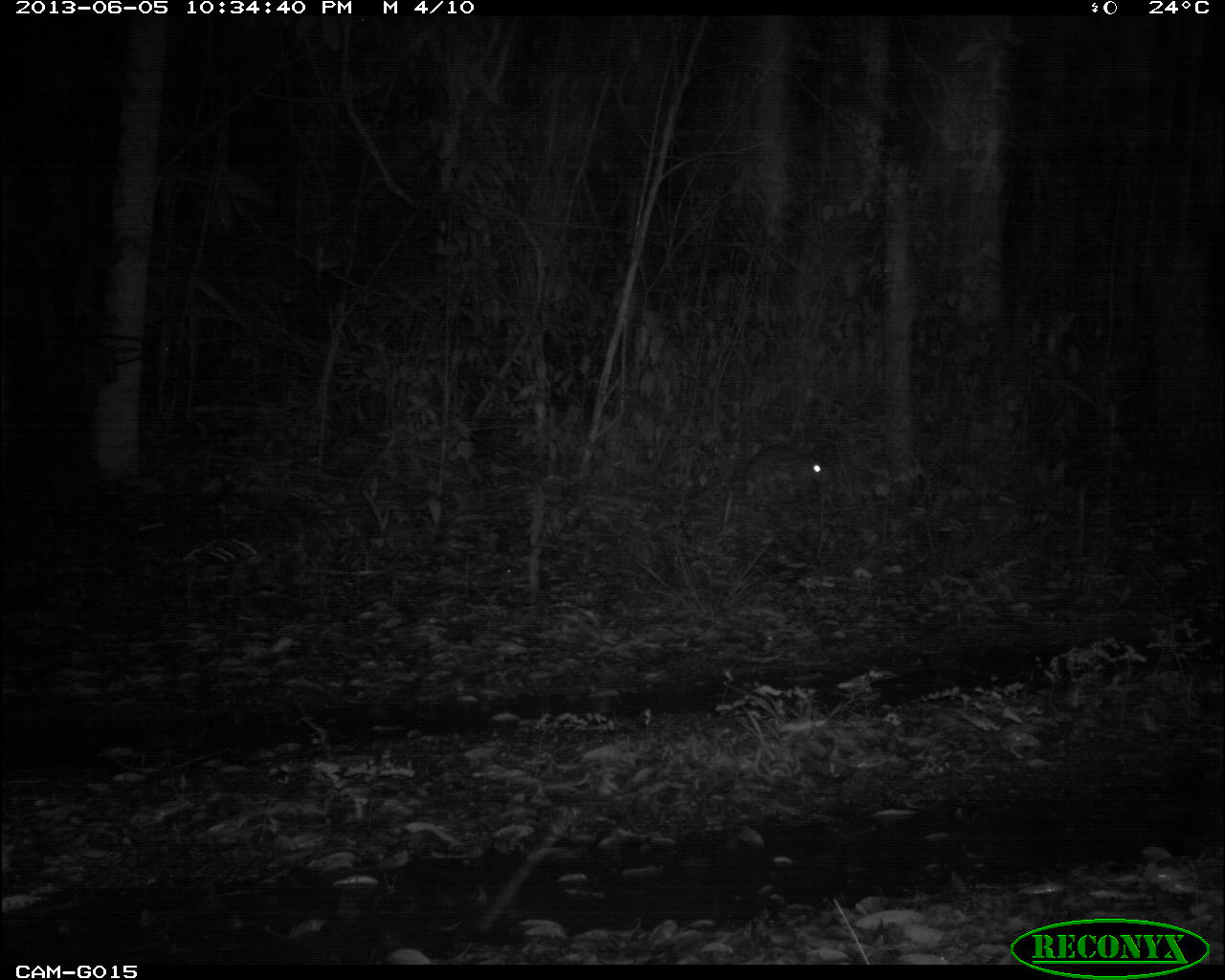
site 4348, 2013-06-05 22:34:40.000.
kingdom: Animalia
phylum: Chordata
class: Mammalia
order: Rodentia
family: Cuniculidae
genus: Cuniculus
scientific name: Cuniculus paca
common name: lowland paca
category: agouti paca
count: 1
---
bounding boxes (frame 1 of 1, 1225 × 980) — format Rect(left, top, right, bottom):
agouti paca: Rect(739, 443, 829, 503)